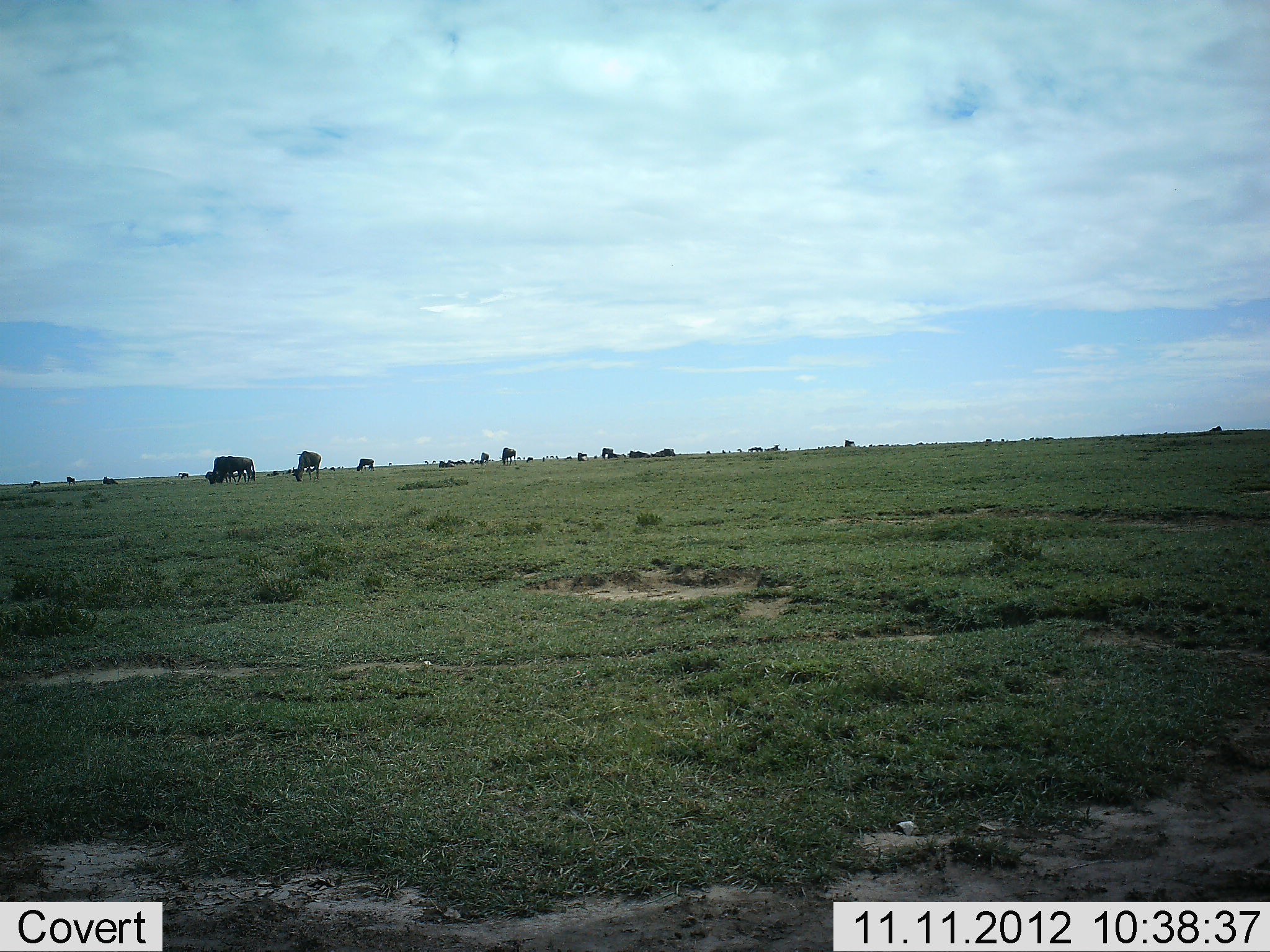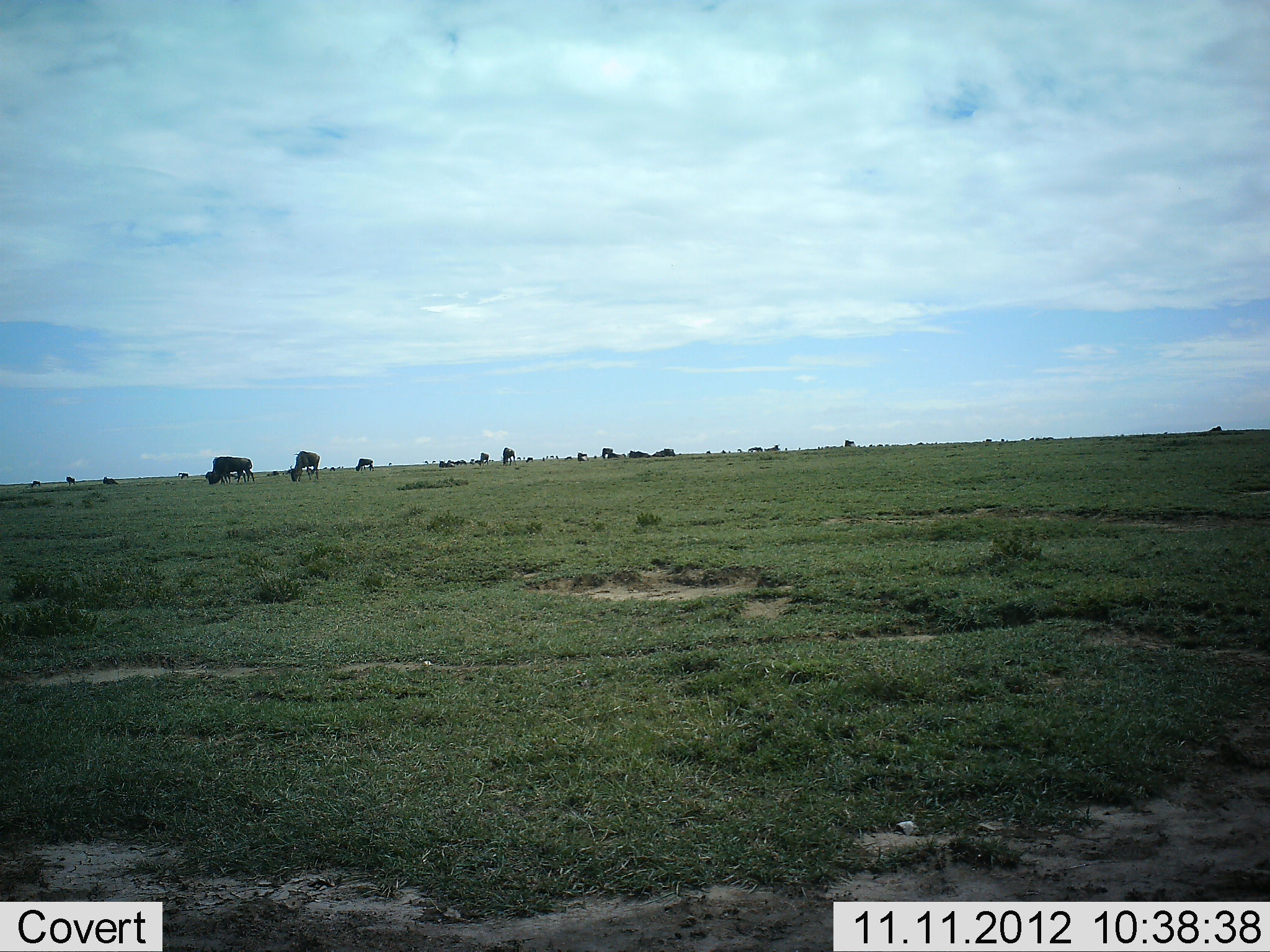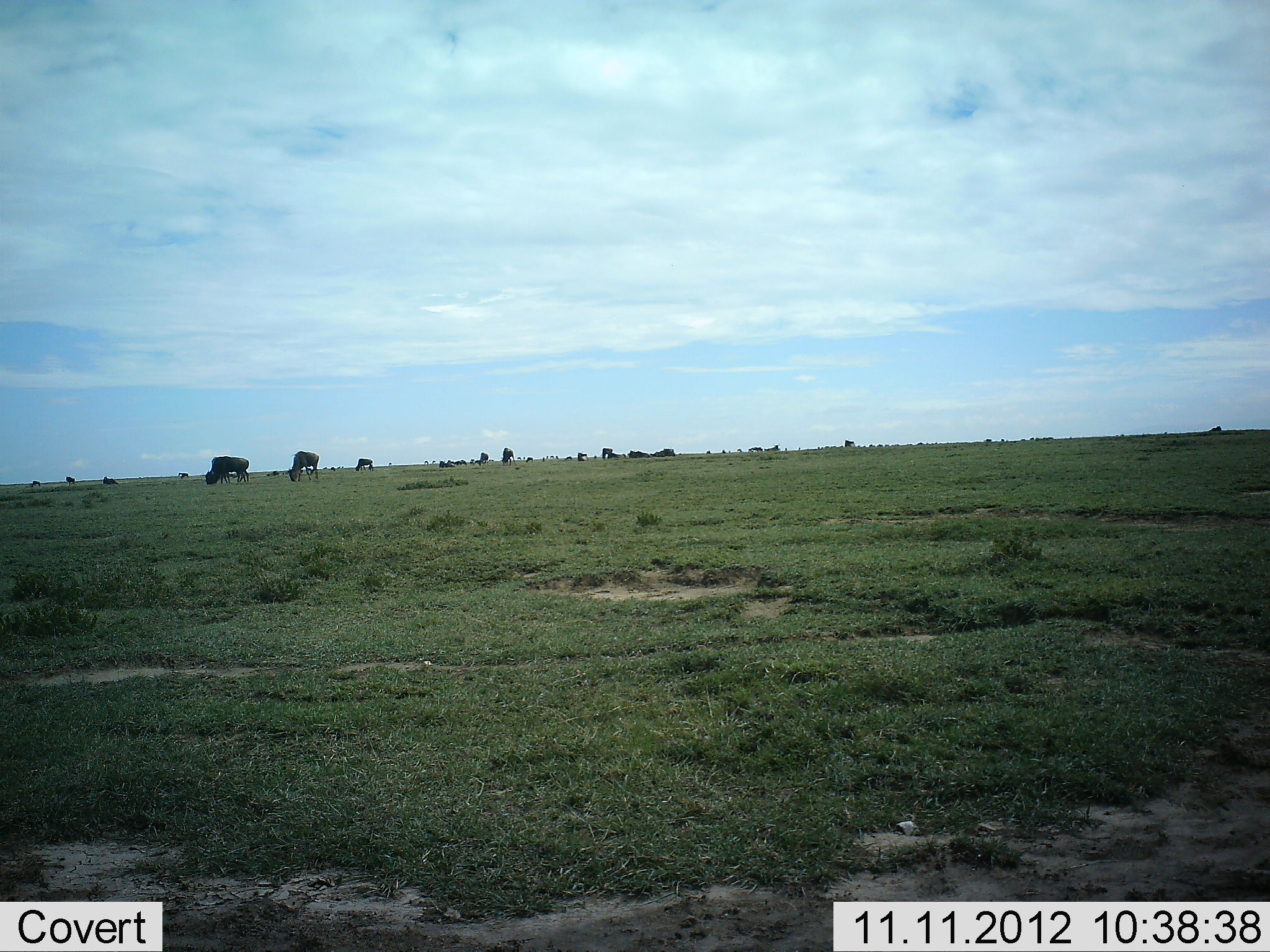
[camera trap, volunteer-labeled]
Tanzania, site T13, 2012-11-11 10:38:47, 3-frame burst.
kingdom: Animalia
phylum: Chordata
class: Mammalia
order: Artiodactyla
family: Bovidae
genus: Connochaetes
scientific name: Connochaetes taurinus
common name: blue wildebeest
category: wildebeest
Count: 11-50.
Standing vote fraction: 40%.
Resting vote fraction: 0%.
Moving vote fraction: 0%.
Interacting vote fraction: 0%.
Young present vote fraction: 0%.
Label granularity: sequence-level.